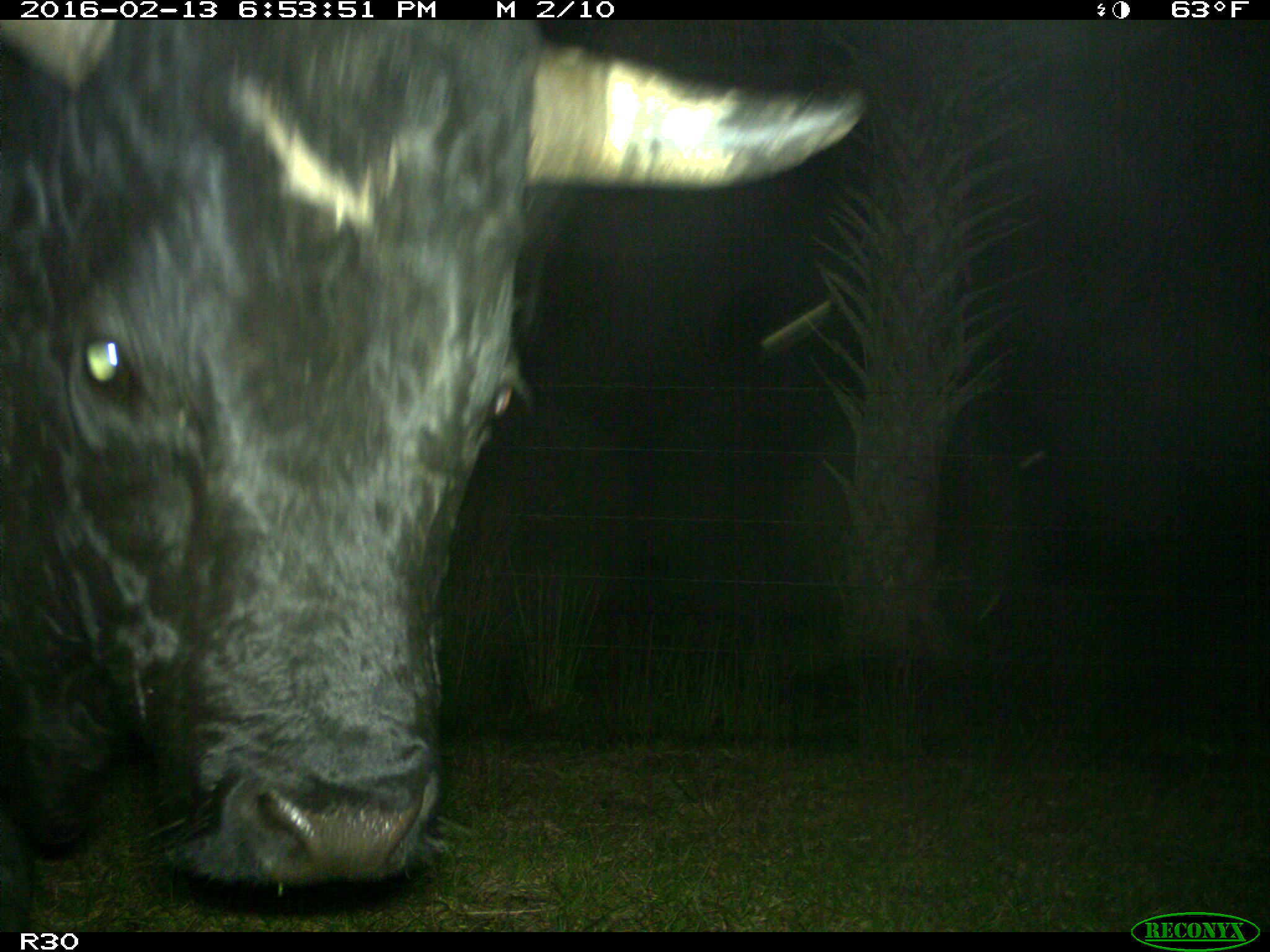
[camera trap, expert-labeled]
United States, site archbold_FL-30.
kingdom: Animalia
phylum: Chordata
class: Mammalia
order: Artiodactyla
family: Bovidae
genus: Bos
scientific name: Bos taurus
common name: domestic cow